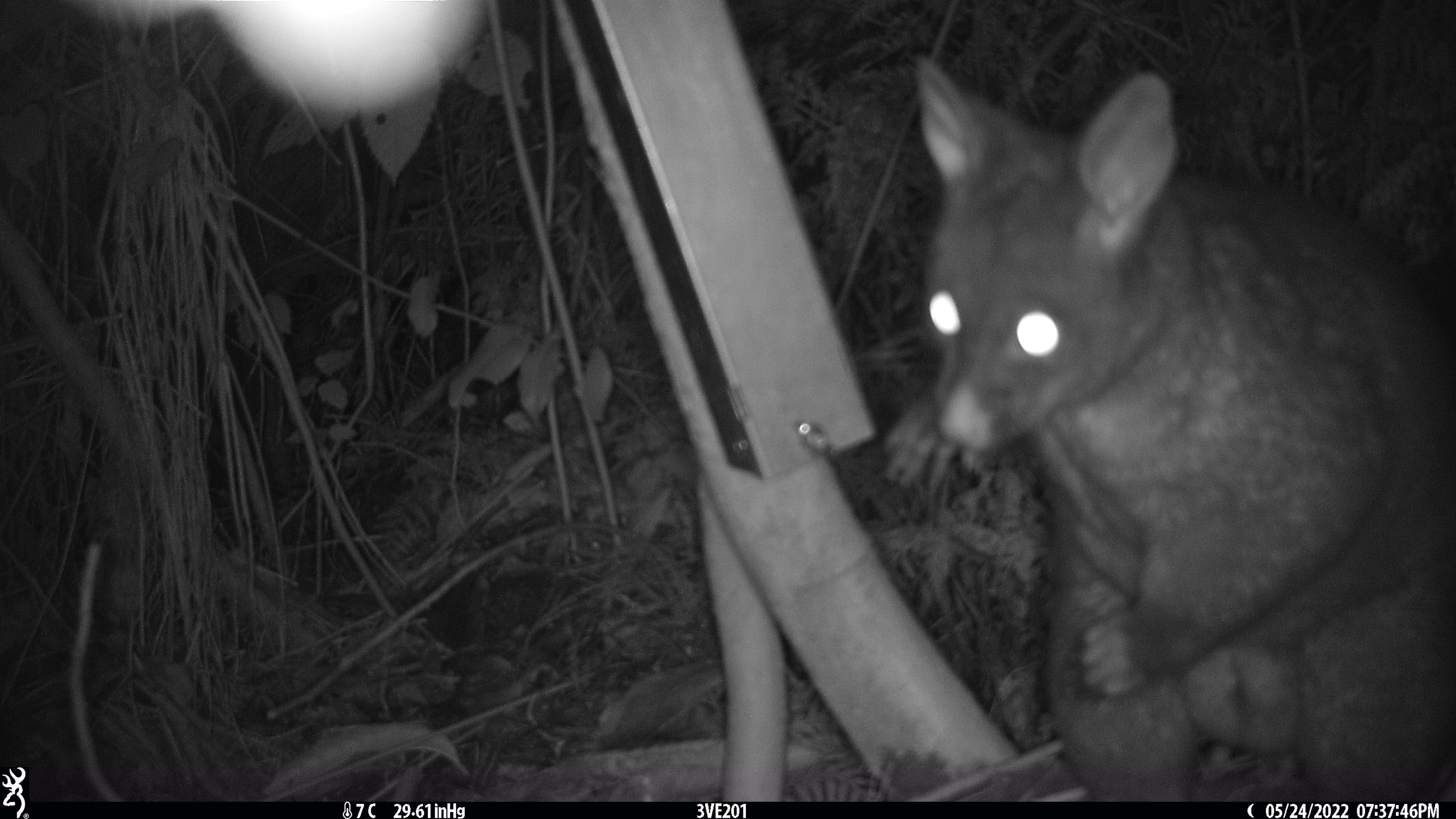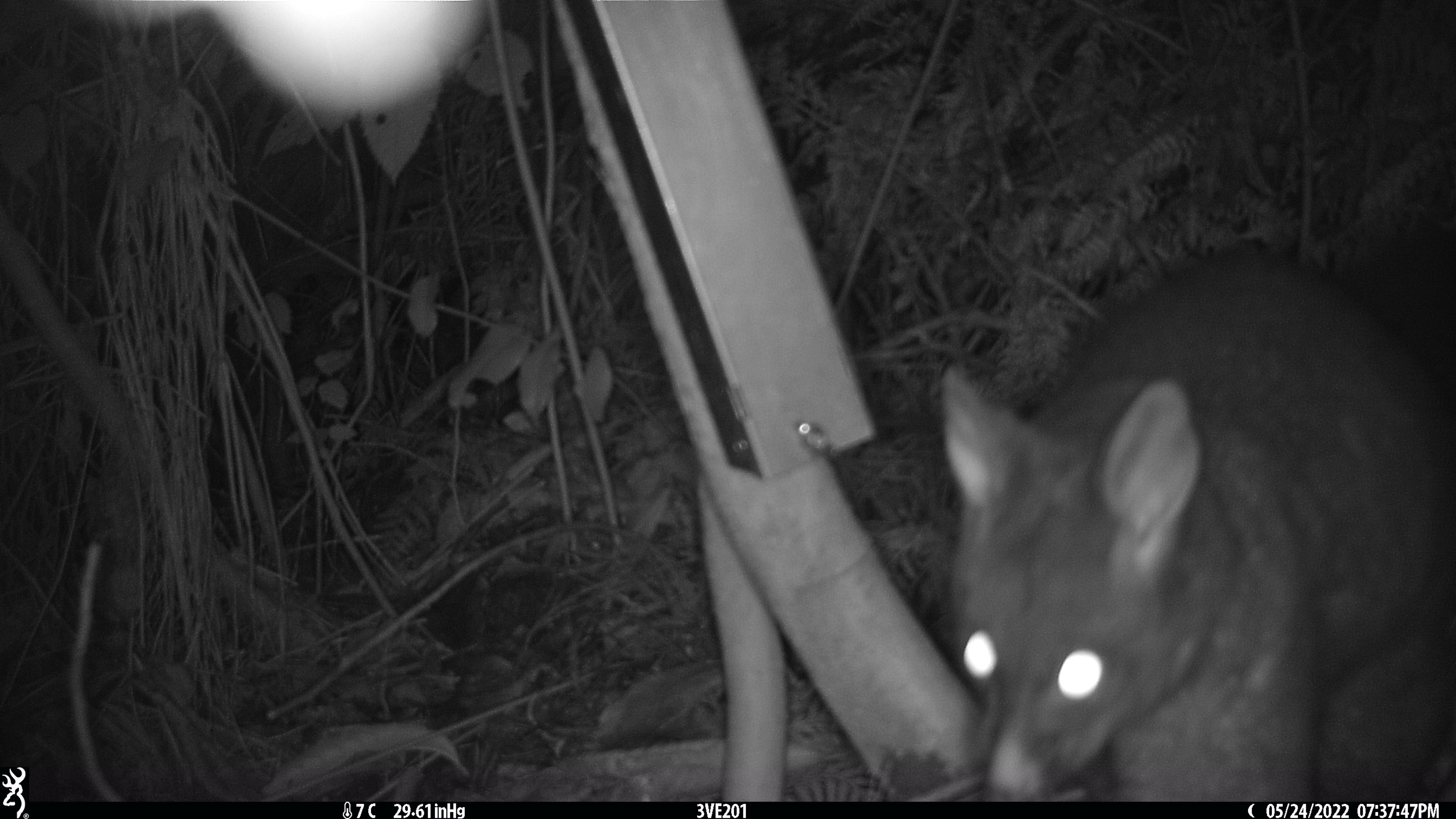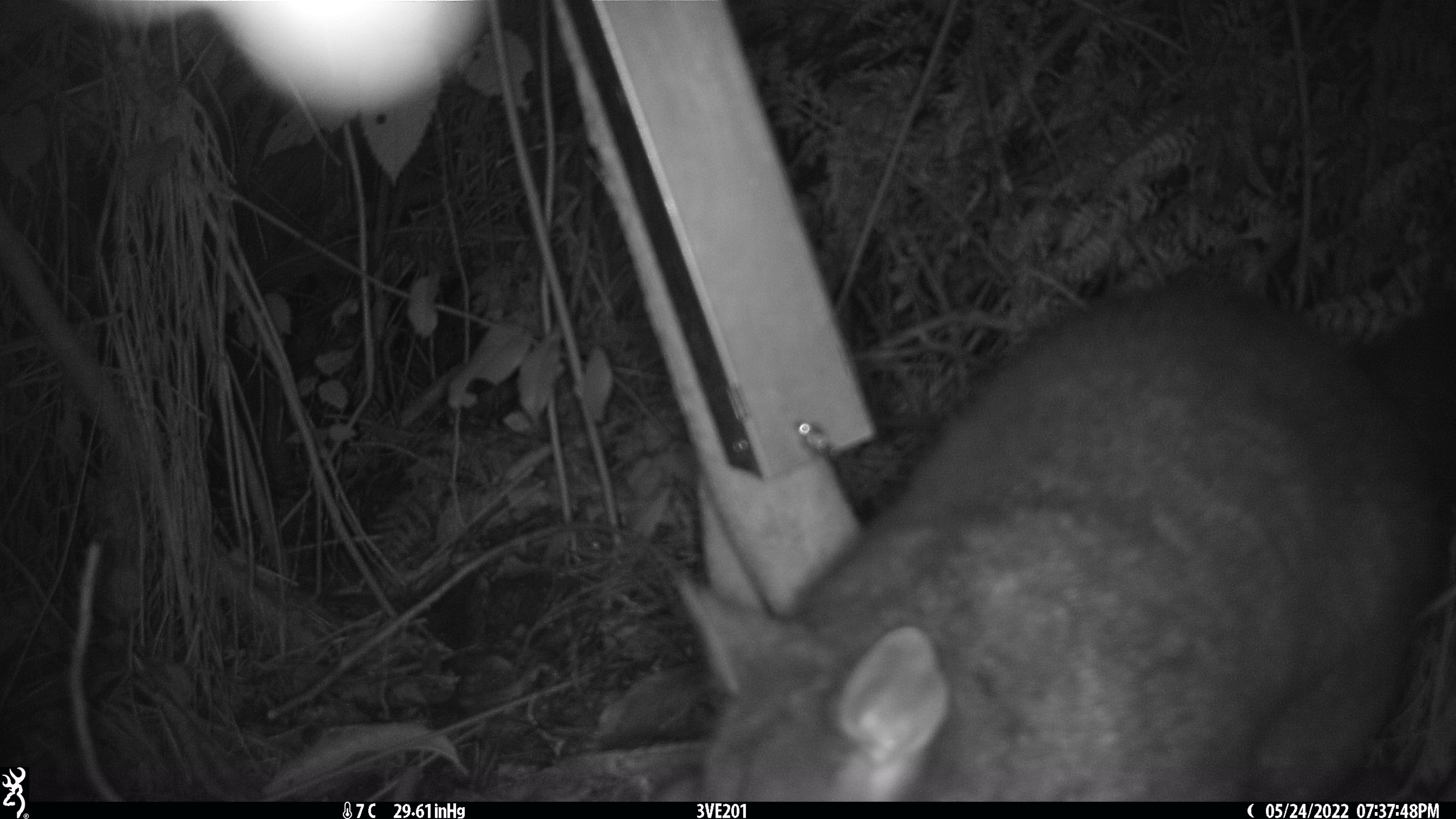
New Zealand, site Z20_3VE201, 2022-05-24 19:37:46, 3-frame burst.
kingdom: Animalia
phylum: Chordata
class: Mammalia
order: Diprotodontia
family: Phalangeridae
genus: Trichosurus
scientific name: Trichosurus vulpecula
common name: common brushtail possum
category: possum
Possum (common brushtail possum) (Trichosurus vulpecula).